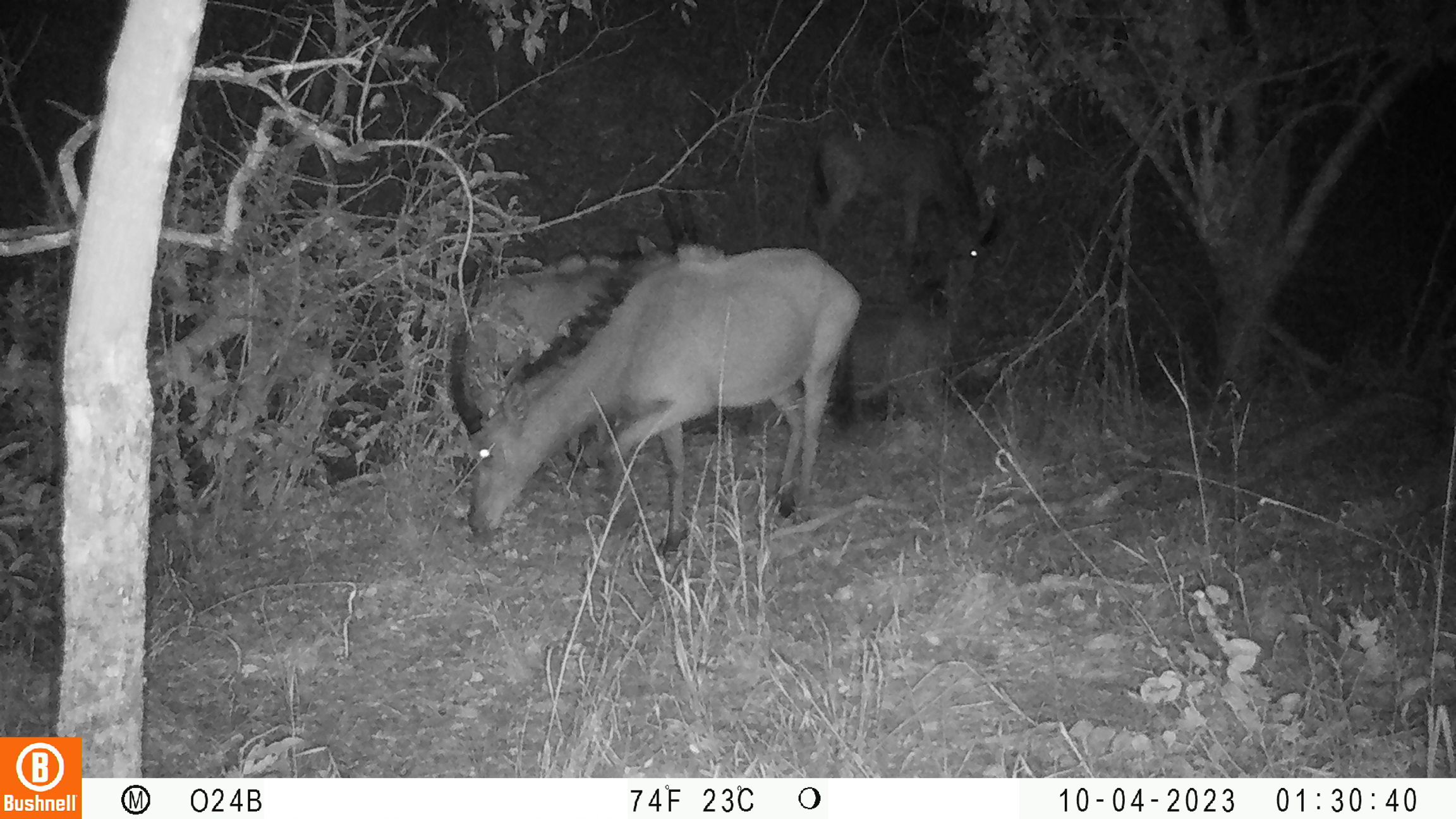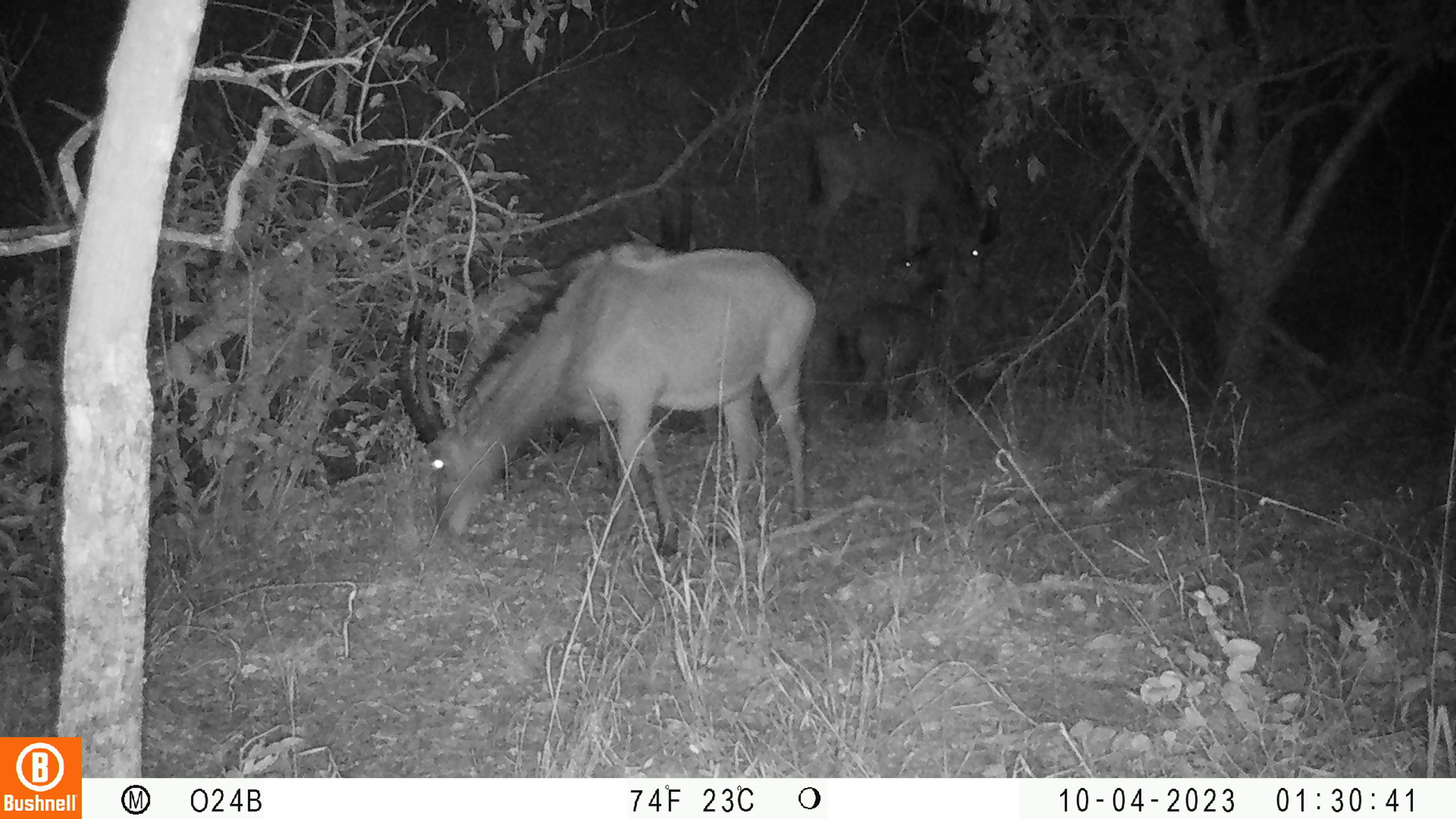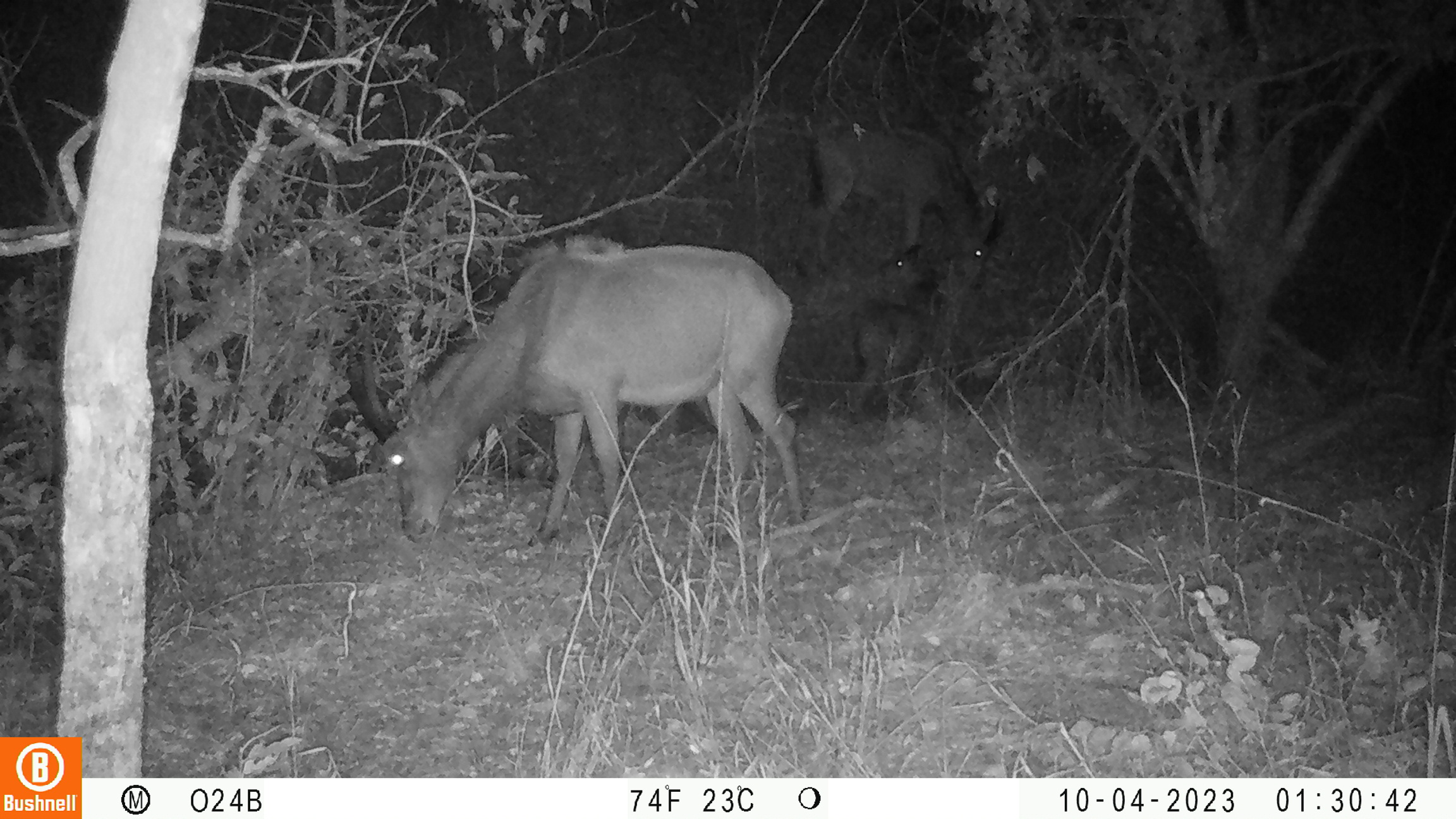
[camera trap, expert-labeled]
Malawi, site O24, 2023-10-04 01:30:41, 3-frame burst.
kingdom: Animalia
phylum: Chordata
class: Mammalia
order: Artiodactyla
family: Bovidae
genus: Hippotragus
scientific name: Hippotragus niger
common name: sable antelope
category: sable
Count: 3.